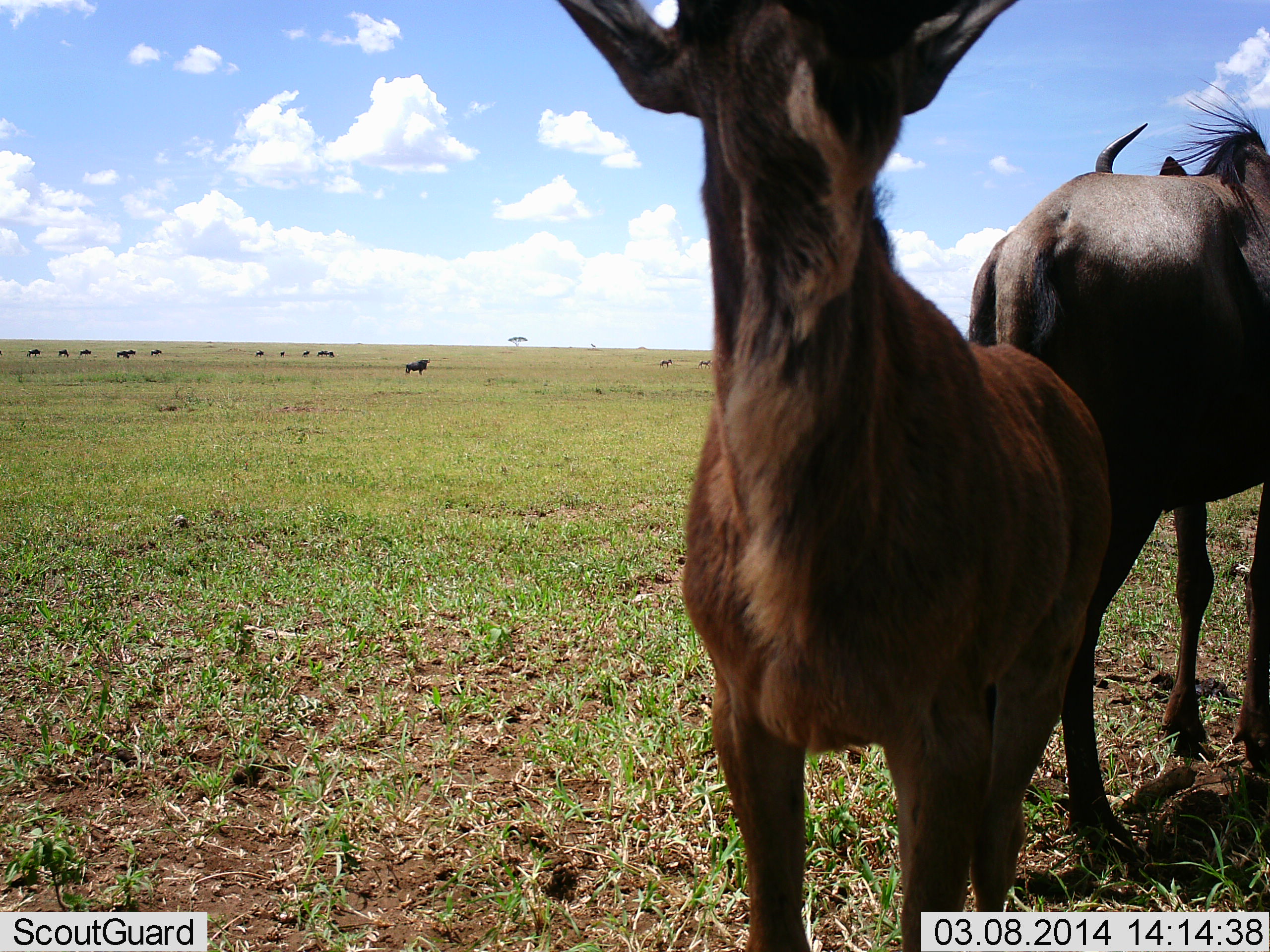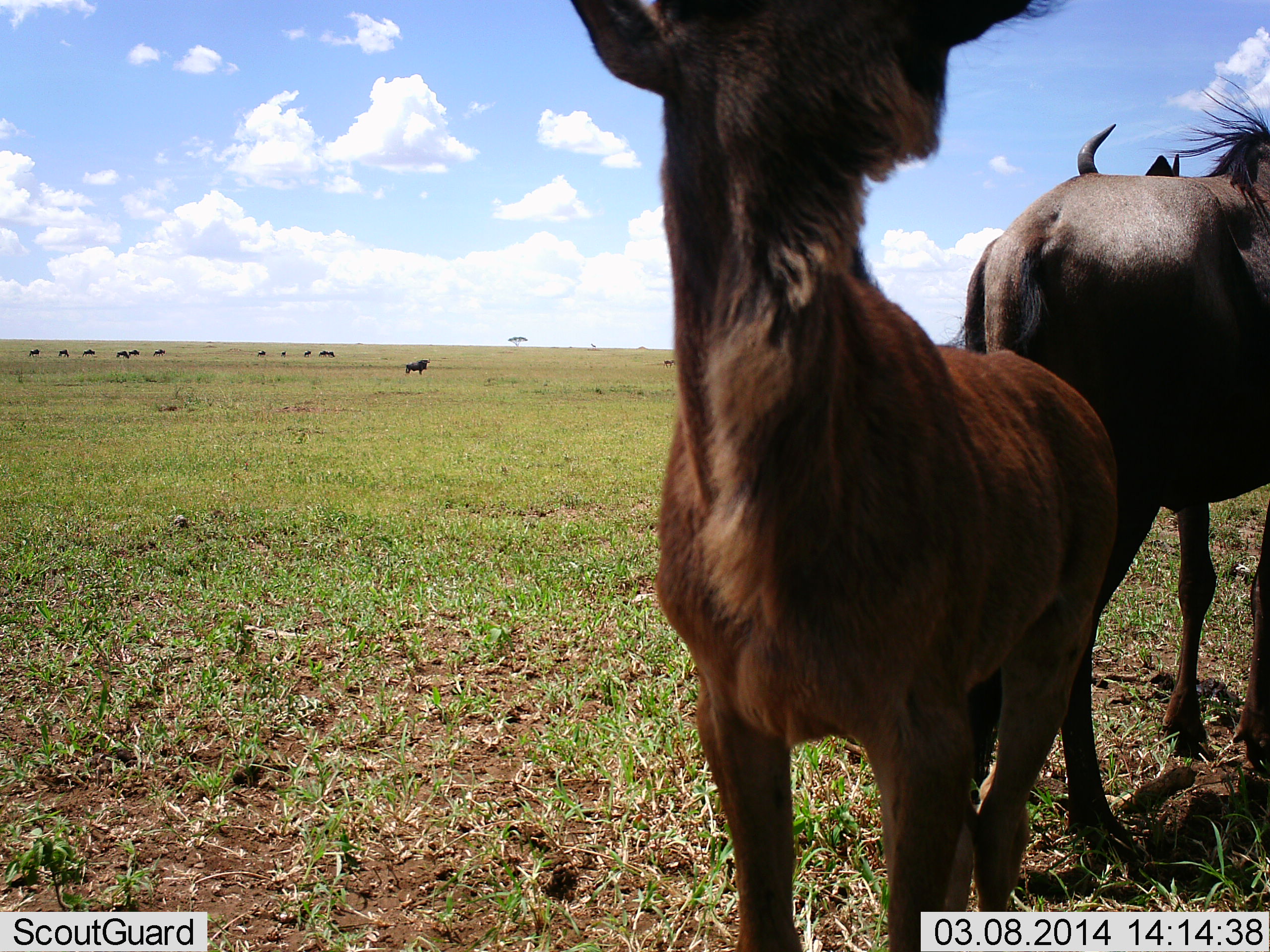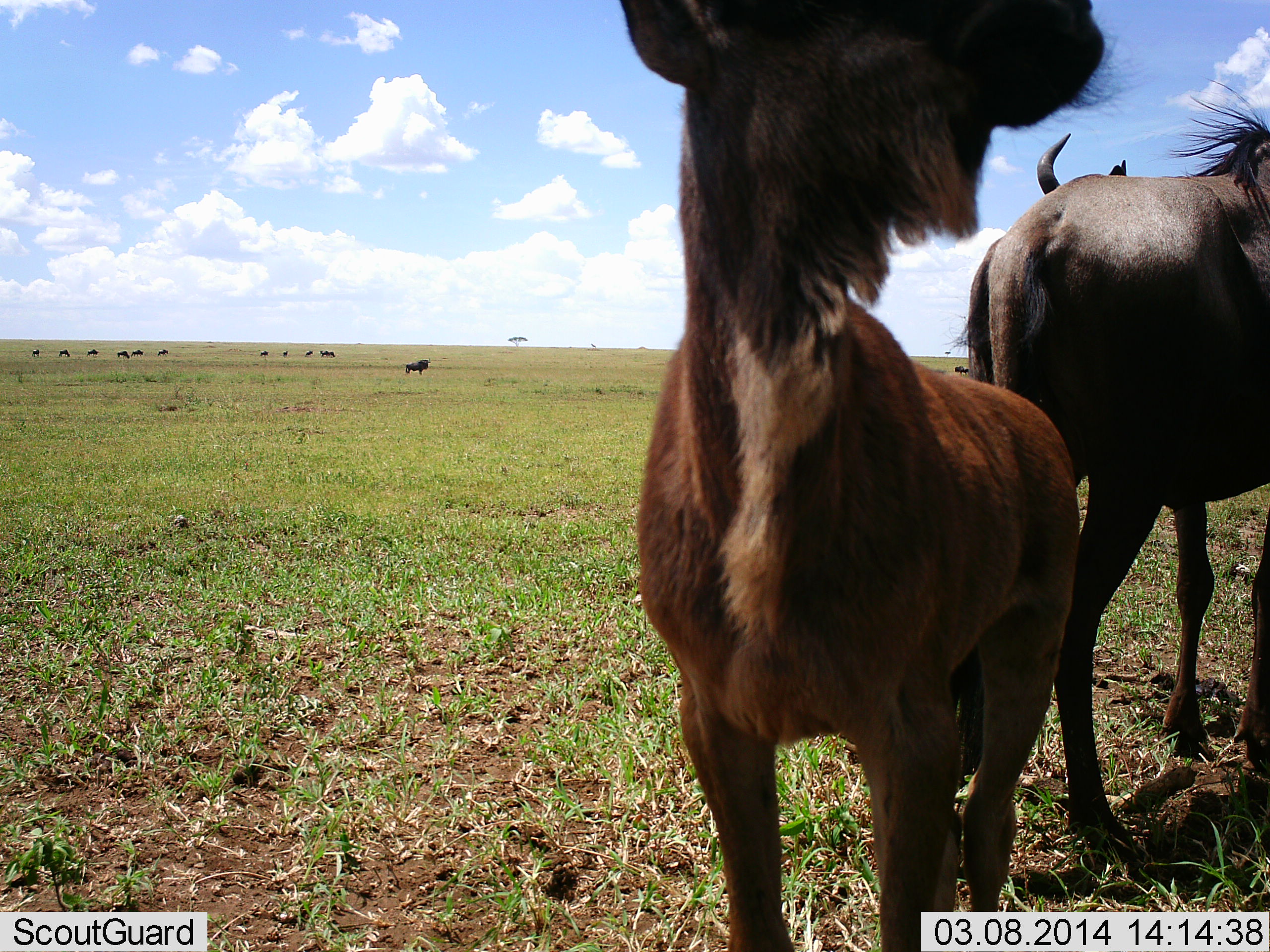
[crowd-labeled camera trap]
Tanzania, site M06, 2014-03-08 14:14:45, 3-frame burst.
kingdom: Animalia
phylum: Chordata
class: Mammalia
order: Artiodactyla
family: Bovidae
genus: Connochaetes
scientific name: Connochaetes taurinus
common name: blue wildebeest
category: wildebeest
Wildebeest (blue wildebeest) (Connochaetes taurinus), count 11-50. Behavior (volunteer vote fractions): standing 100%, resting 0%, moving 20%, interacting 0%. Young present (vote fraction): 70%. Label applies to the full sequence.